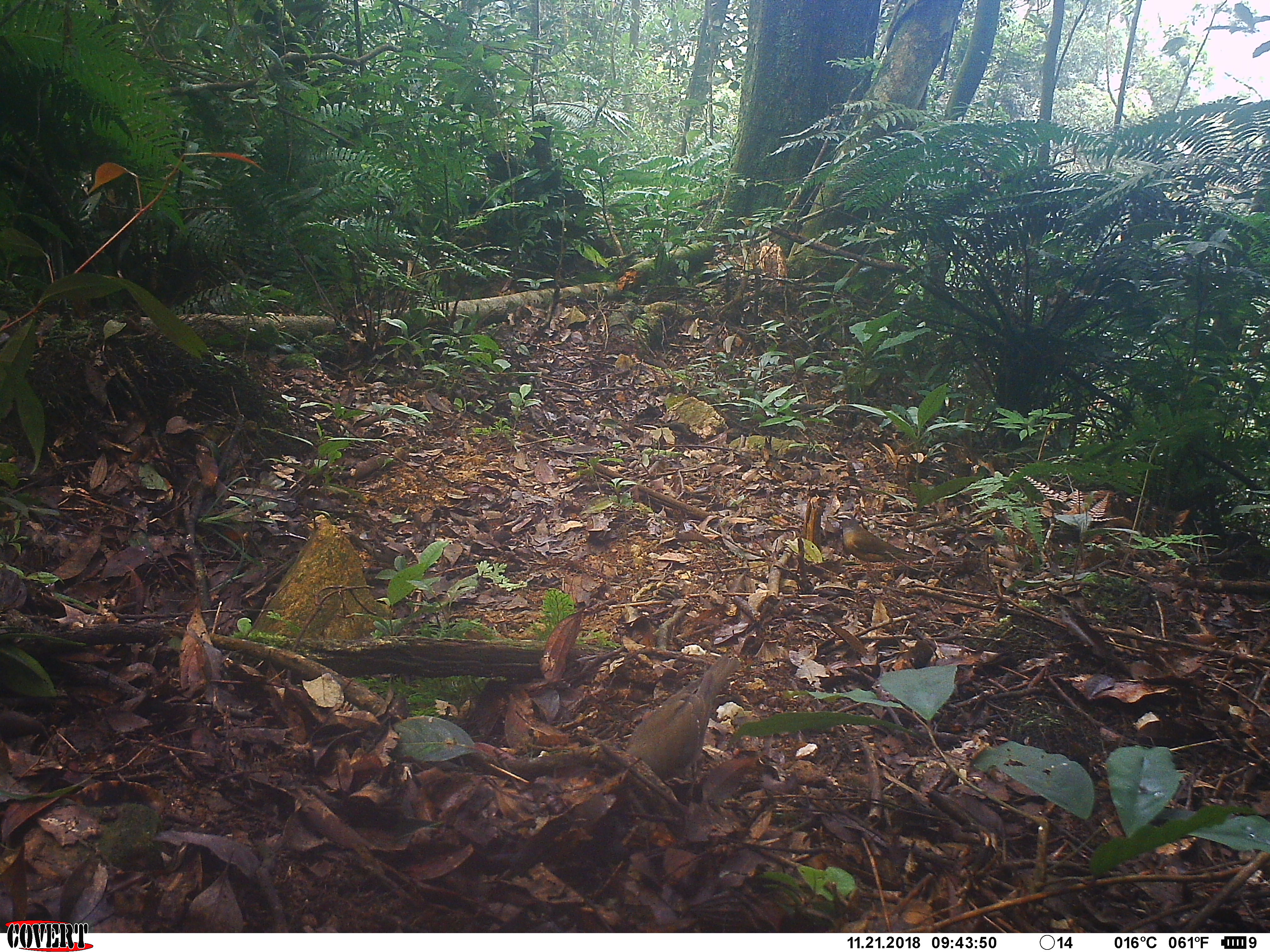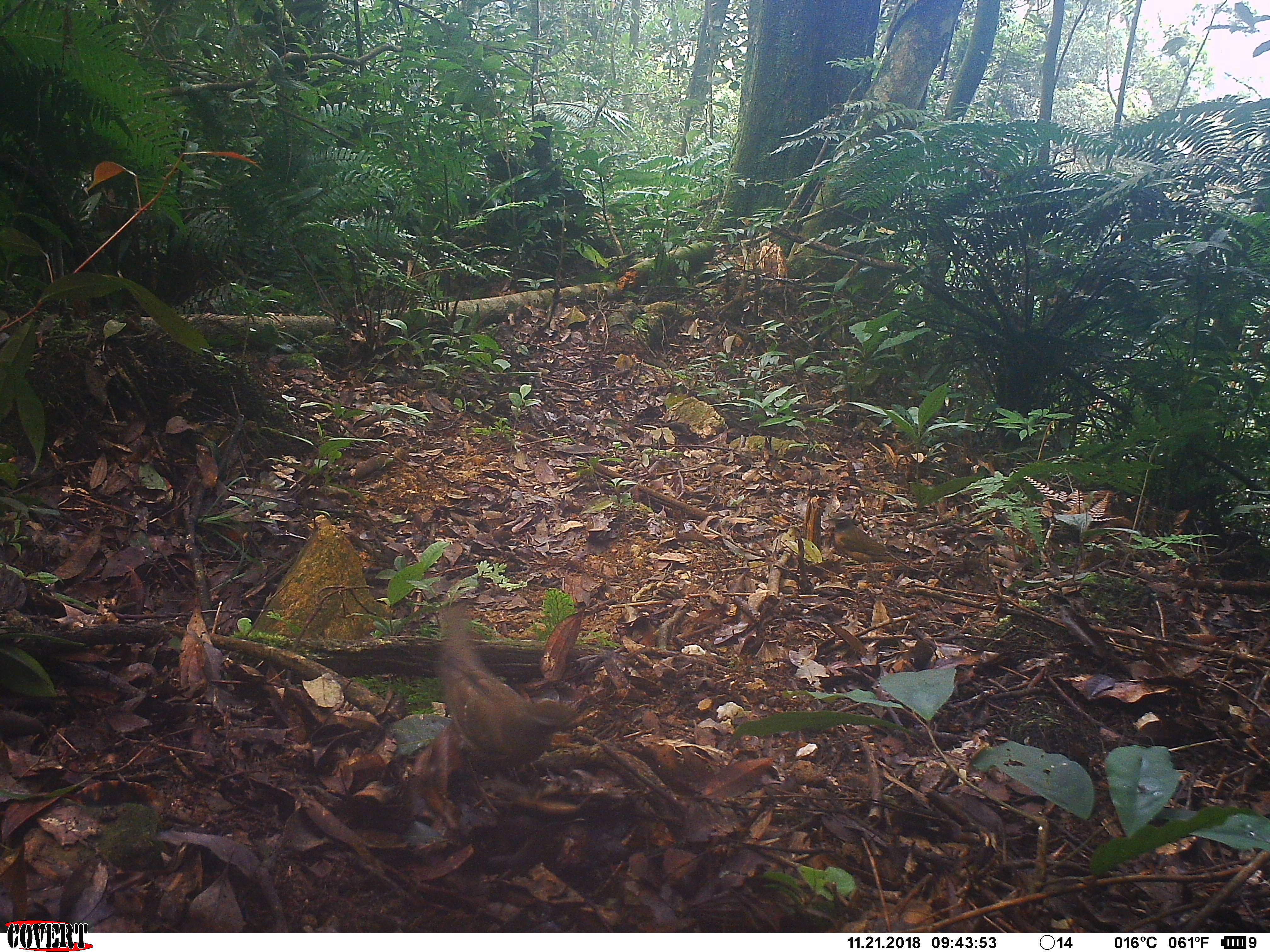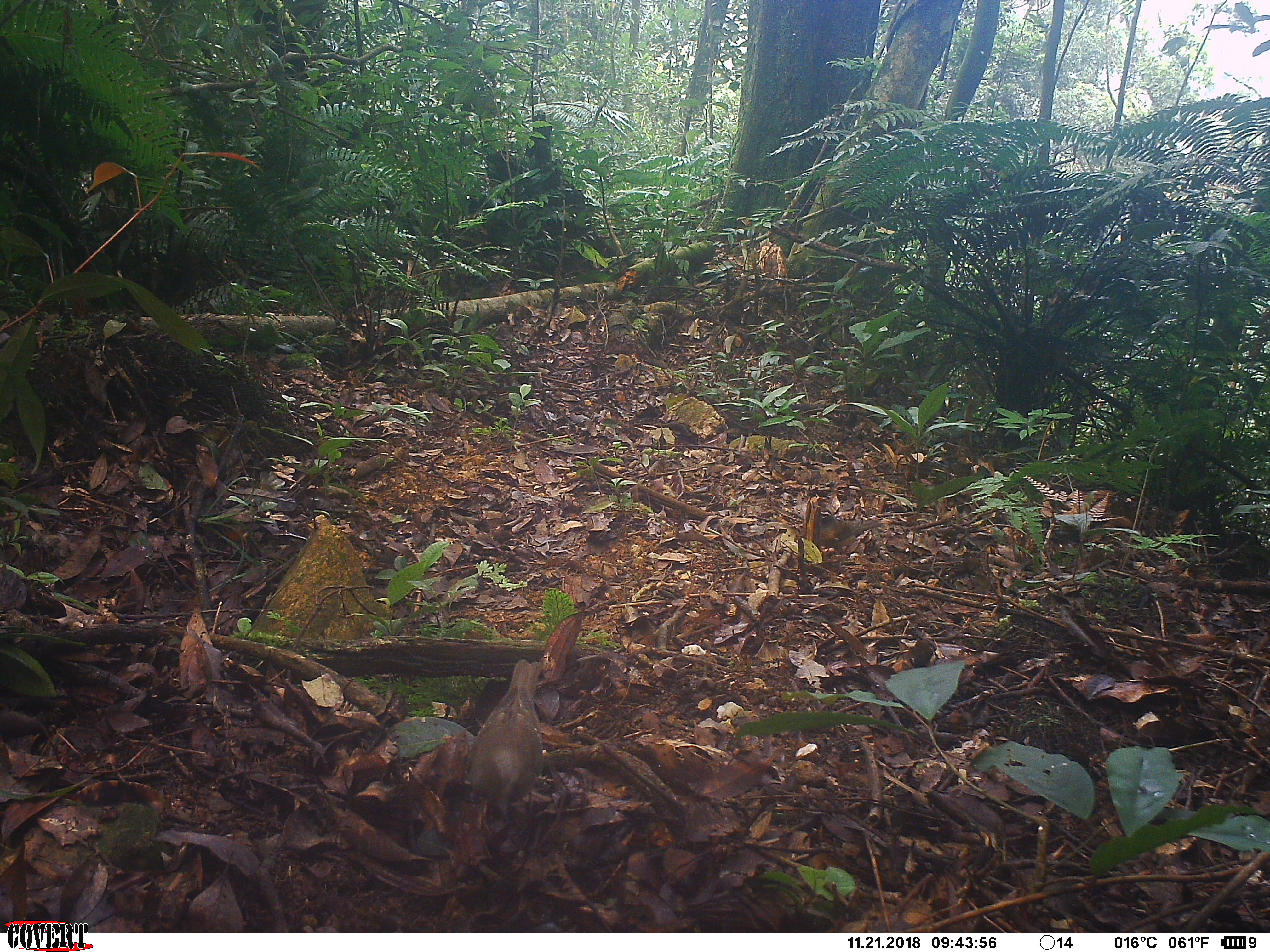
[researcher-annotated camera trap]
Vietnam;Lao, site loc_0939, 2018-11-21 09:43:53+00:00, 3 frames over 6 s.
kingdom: Animalia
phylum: Chordata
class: Aves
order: Passeriformes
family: Turdidae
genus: Turdus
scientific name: Turdus obscurus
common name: eyebrowed thrush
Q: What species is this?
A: Eyebrowed thrush (Turdus obscurus).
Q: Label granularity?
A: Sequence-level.